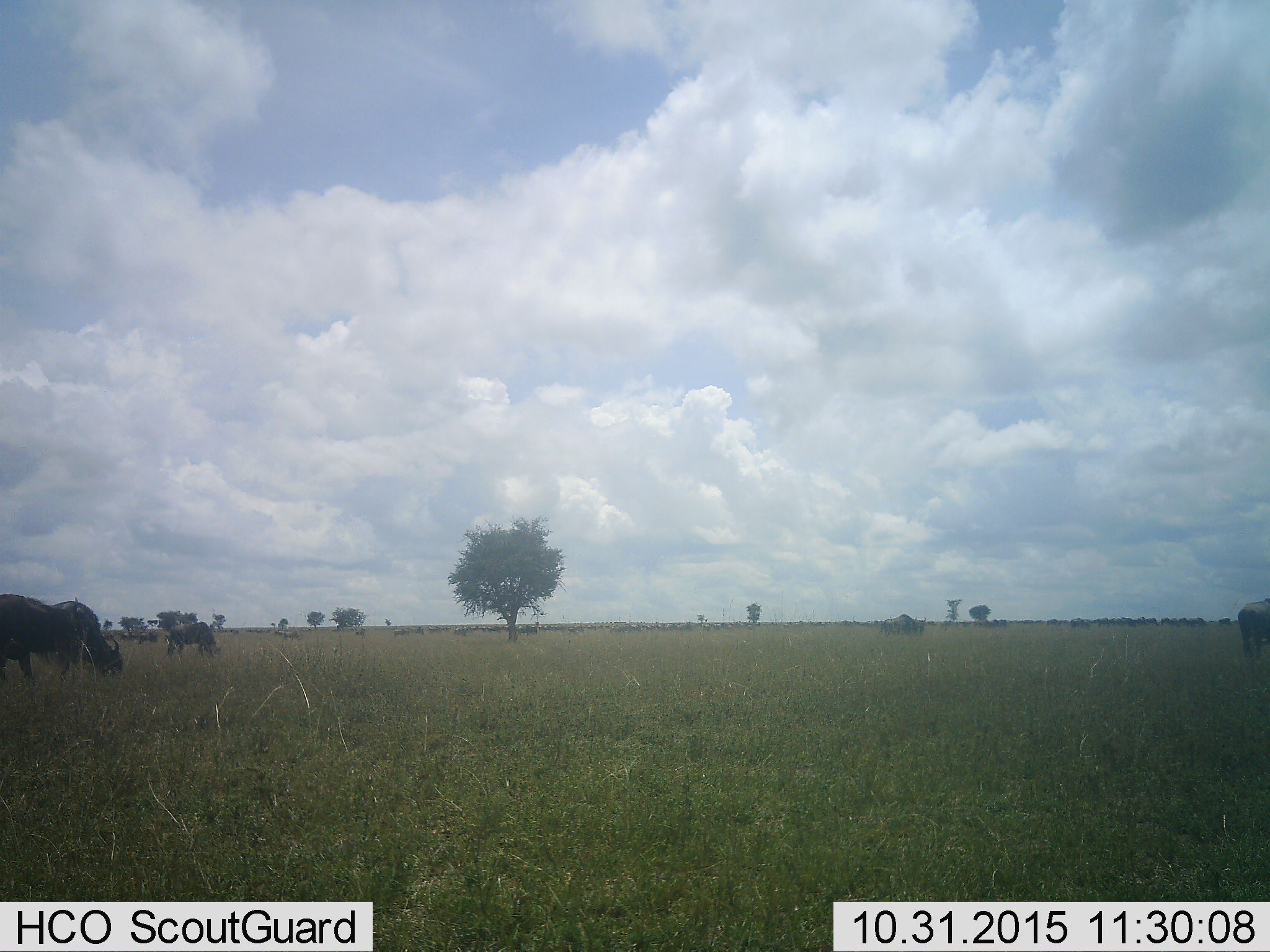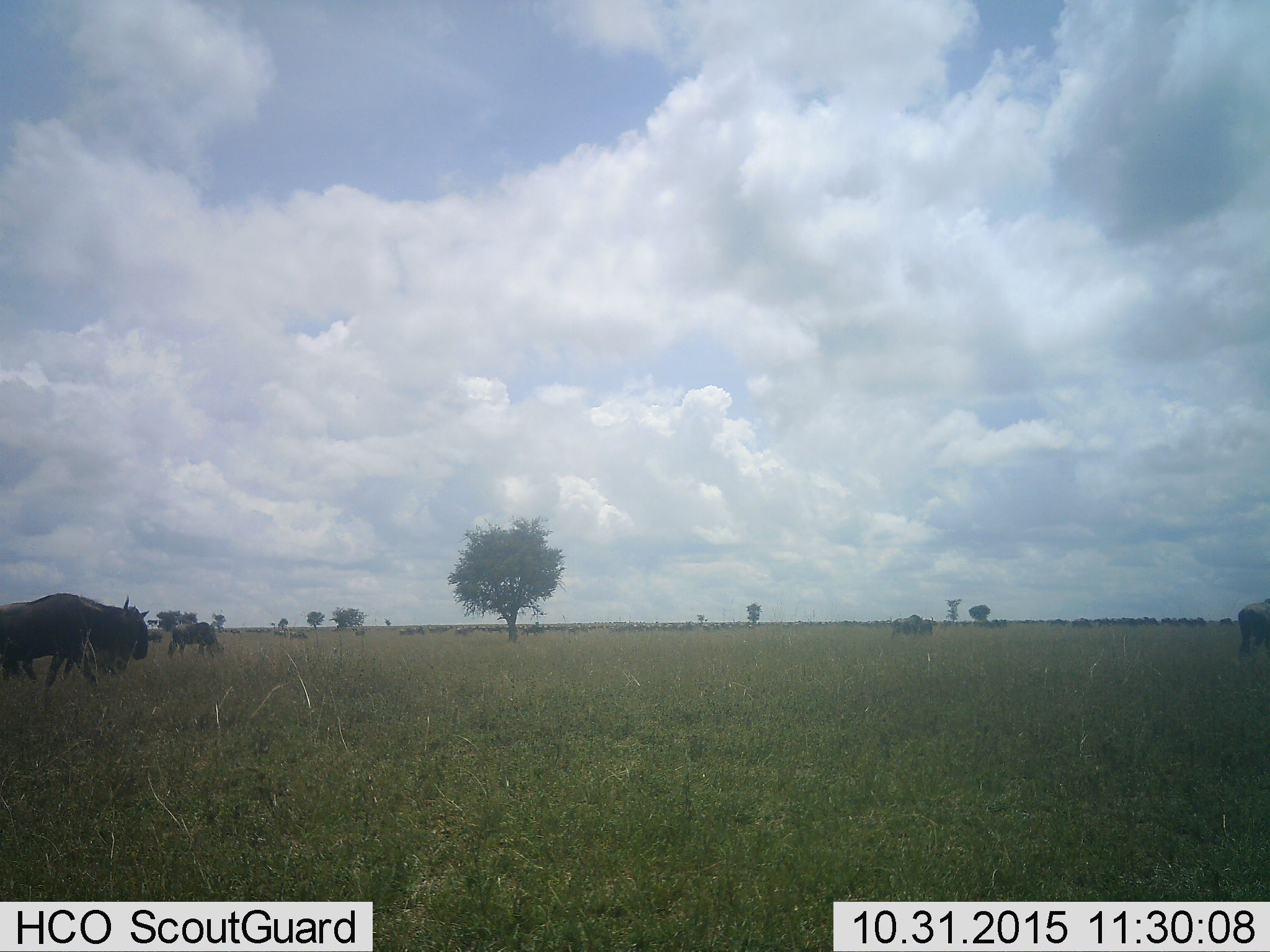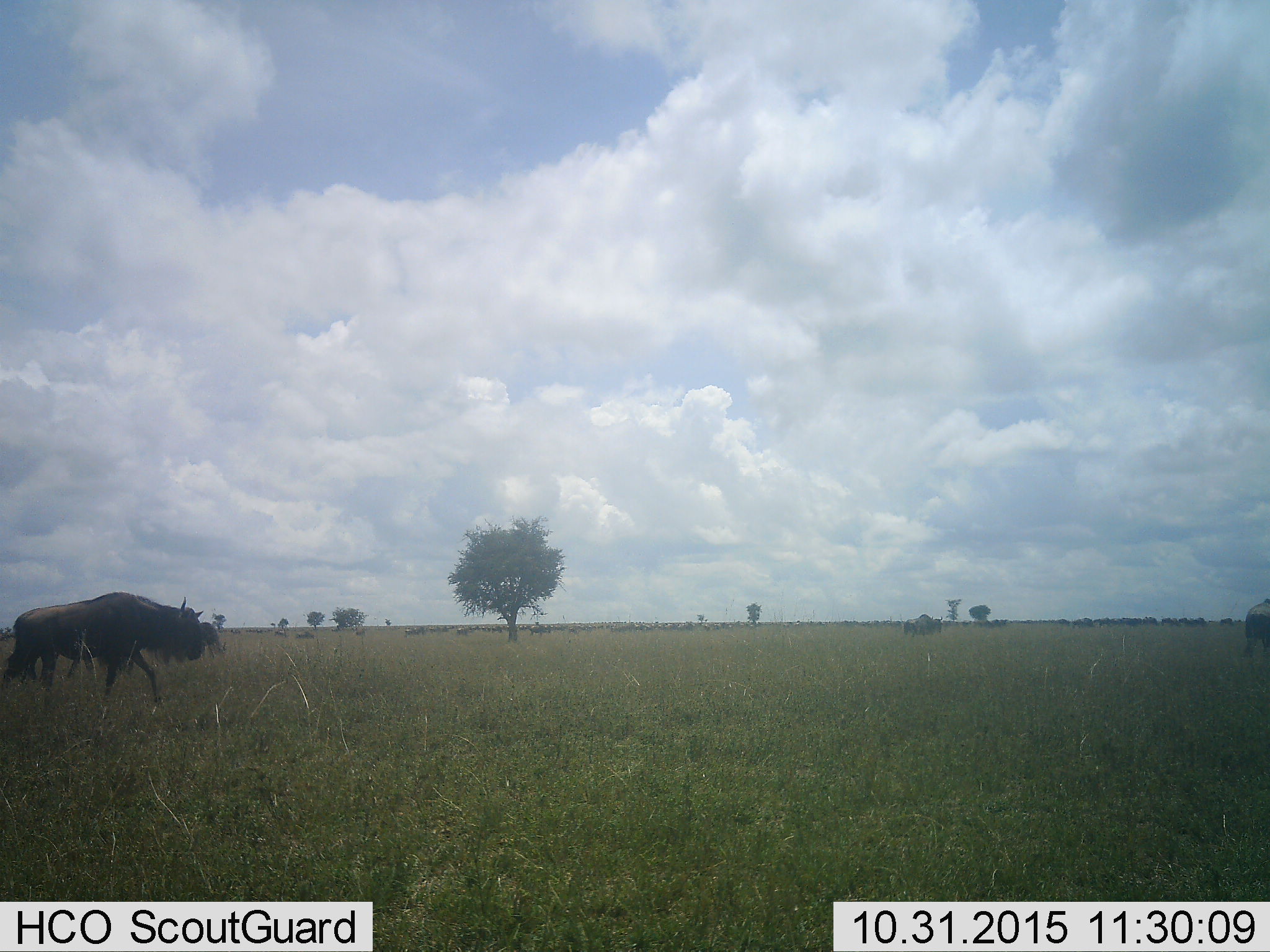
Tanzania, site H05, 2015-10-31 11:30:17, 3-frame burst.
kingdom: Animalia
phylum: Chordata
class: Mammalia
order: Artiodactyla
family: Bovidae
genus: Connochaetes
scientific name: Connochaetes taurinus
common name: blue wildebeest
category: wildebeest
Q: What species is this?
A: Wildebeest (blue wildebeest) (Connochaetes taurinus).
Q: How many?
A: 51+.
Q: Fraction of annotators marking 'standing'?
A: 38%.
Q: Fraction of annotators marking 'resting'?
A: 0%.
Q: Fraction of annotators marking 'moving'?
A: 100%.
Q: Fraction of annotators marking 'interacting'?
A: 0%.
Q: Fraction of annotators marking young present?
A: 0%.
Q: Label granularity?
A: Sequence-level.